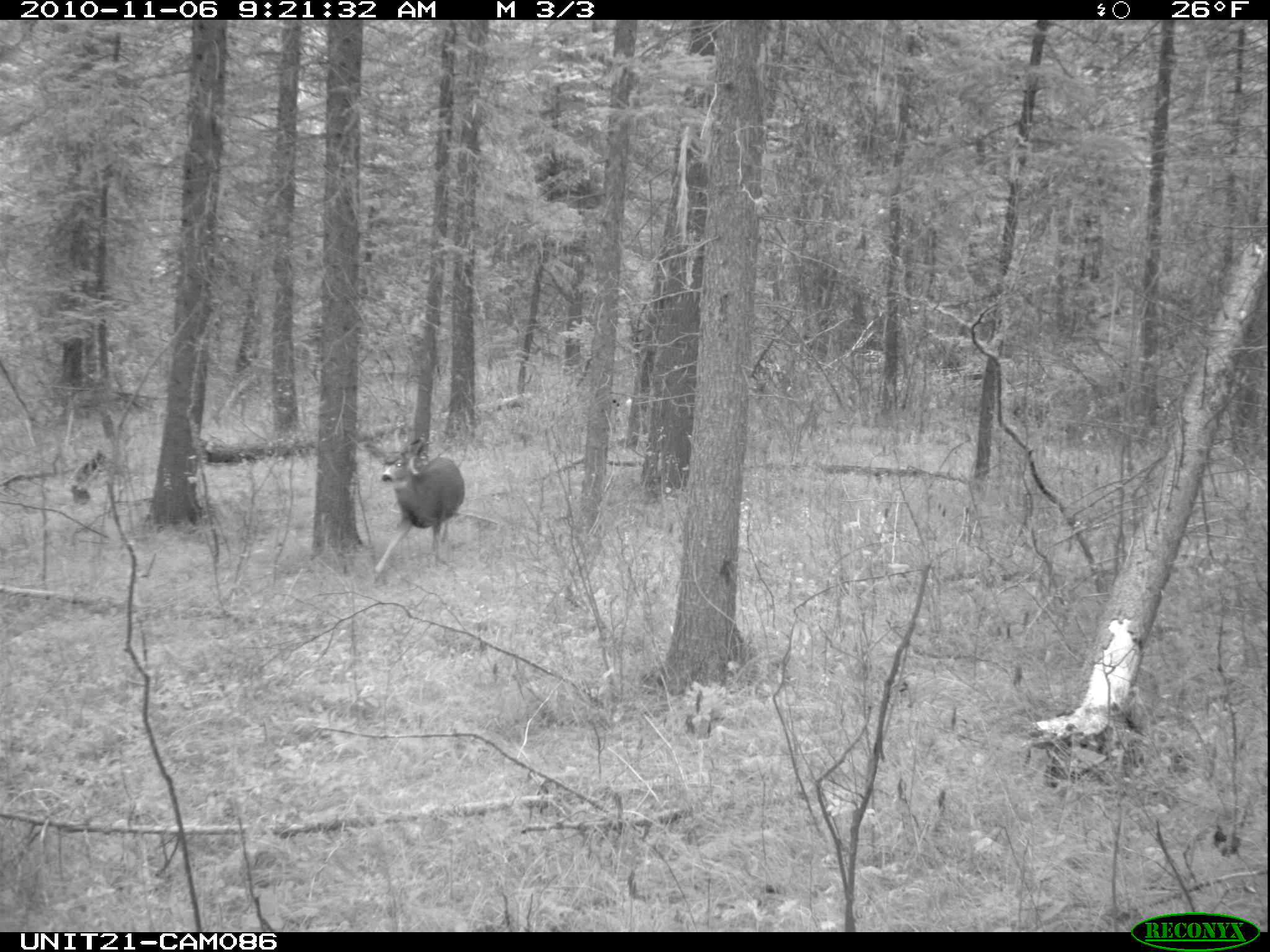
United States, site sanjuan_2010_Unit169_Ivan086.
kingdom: Animalia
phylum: Chordata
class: Mammalia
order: Artiodactyla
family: Cervidae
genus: Odocoileus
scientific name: Odocoileus hemionus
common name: mule deer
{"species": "Odocoileus hemionus (mule deer)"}